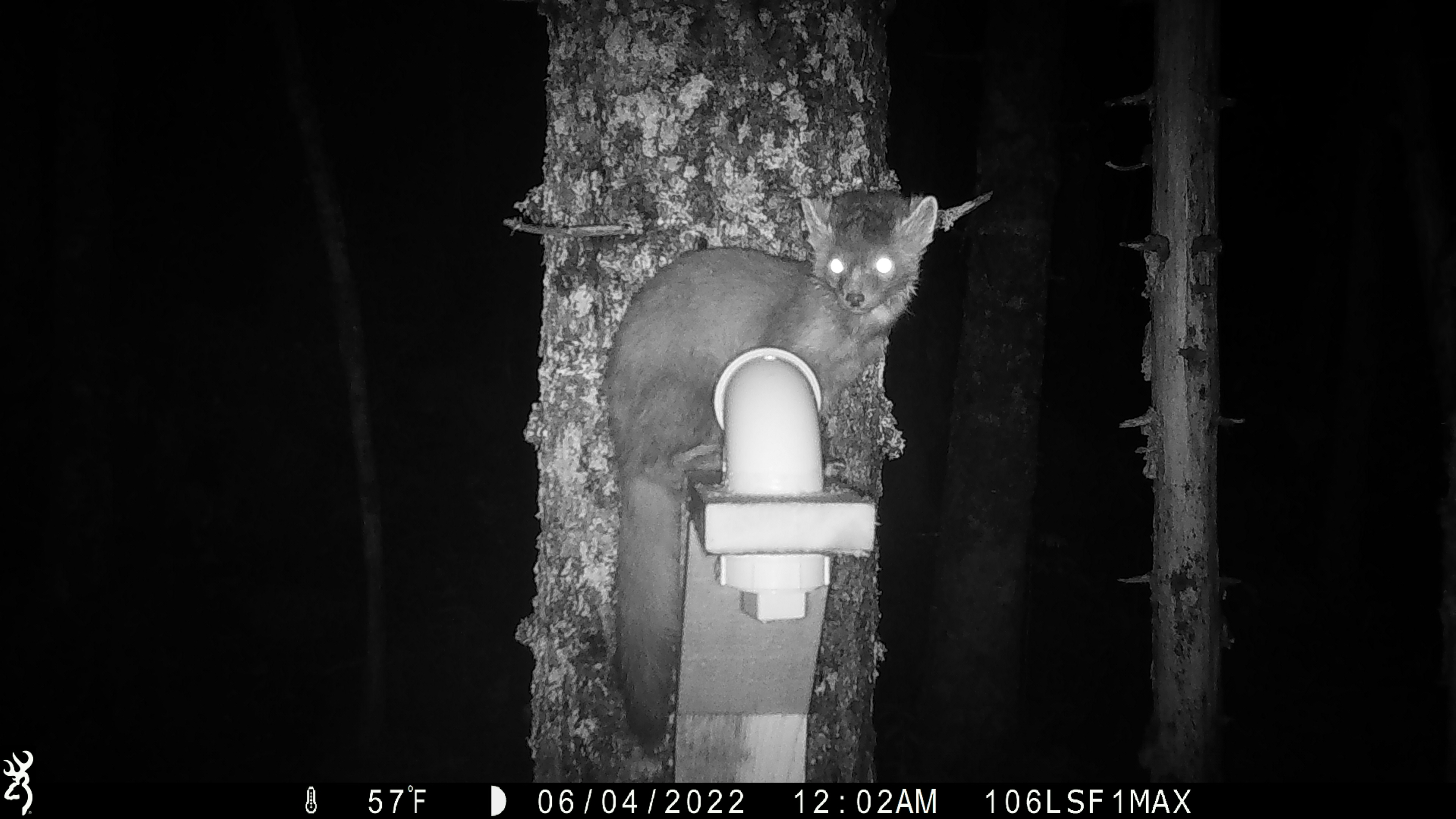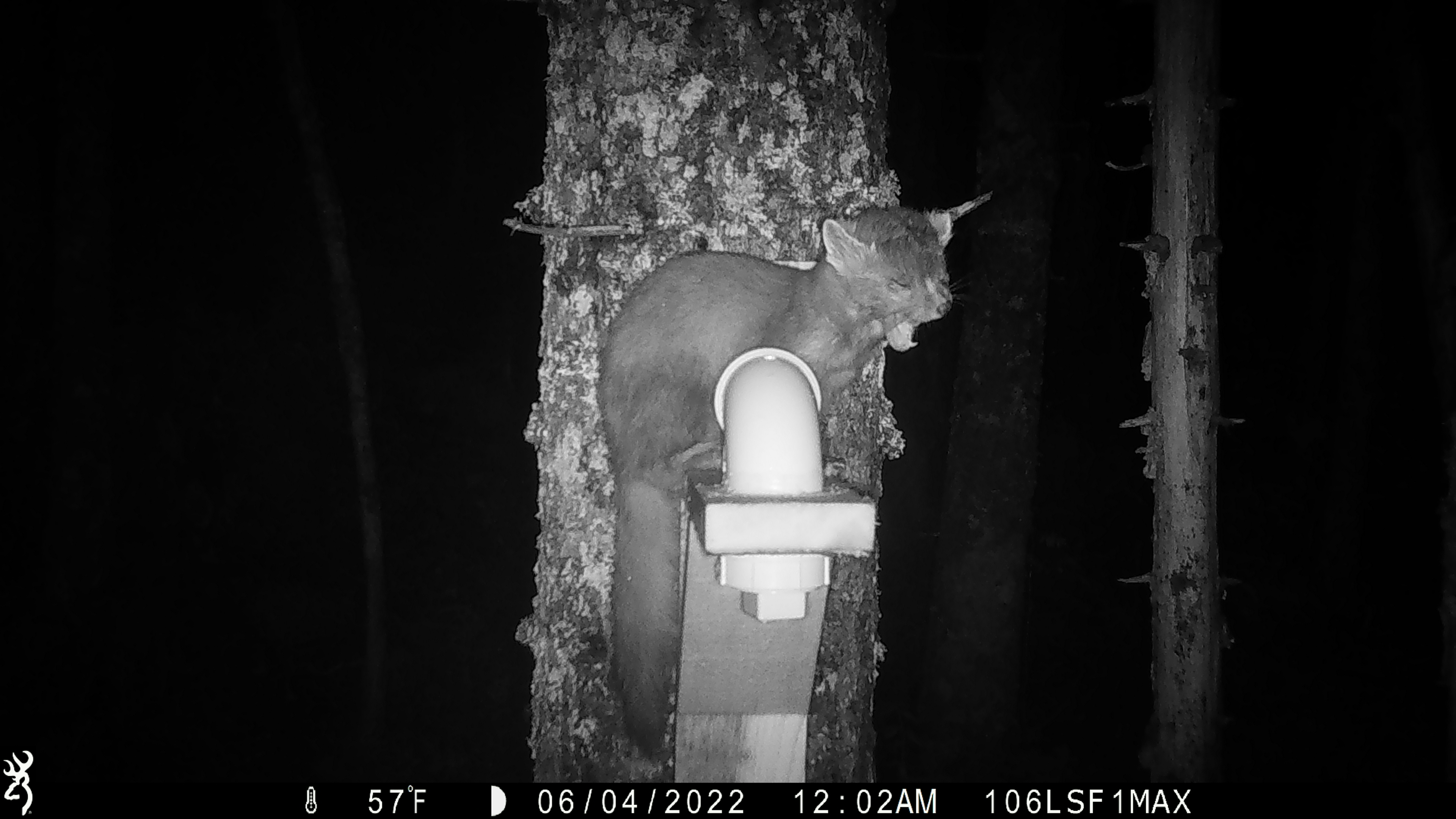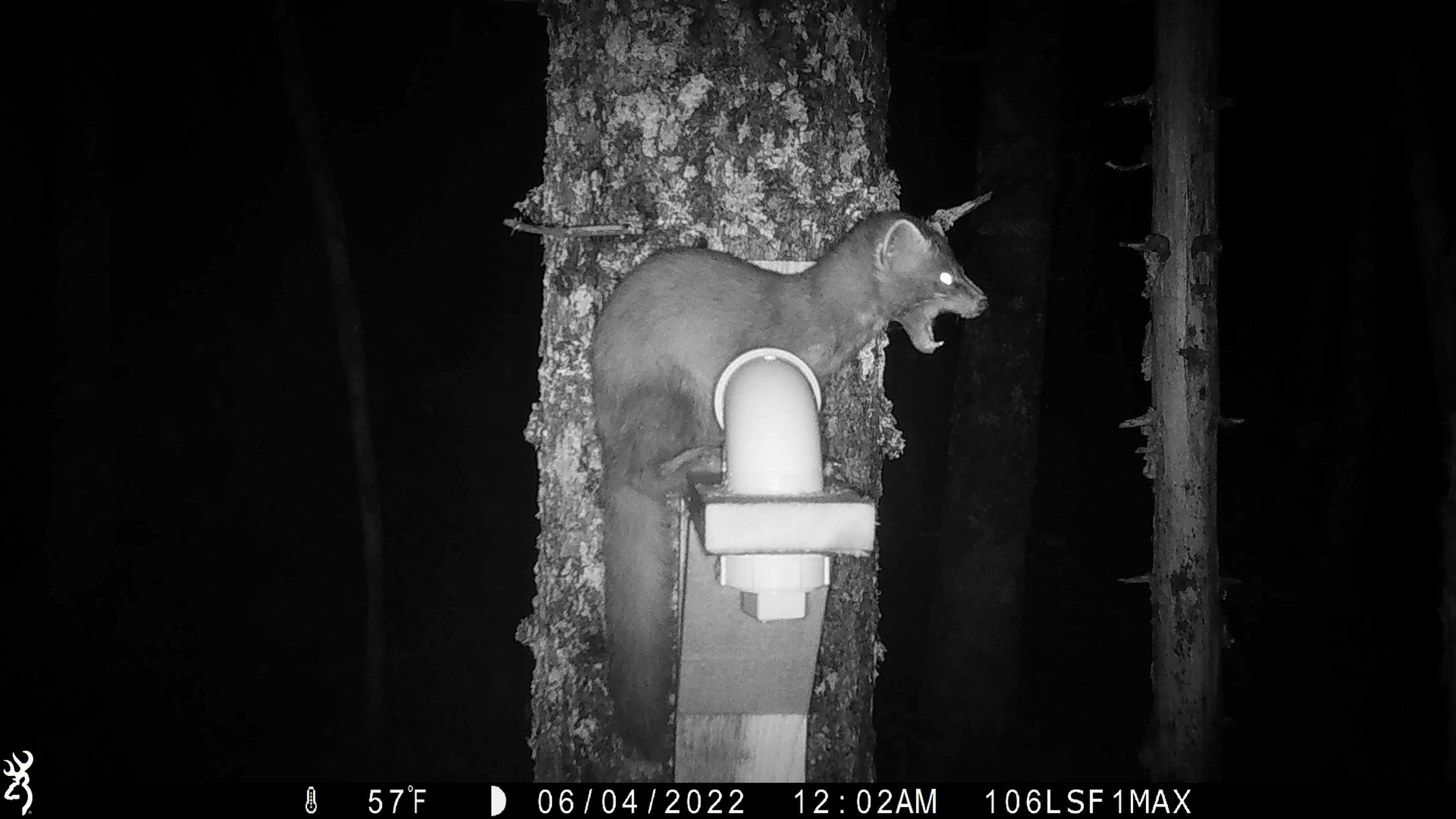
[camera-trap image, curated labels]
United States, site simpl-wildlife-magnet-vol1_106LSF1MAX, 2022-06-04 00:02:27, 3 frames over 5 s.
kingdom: Animalia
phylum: Chordata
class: Mammalia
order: Carnivora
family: Mustelidae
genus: Martes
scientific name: Martes americana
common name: american marten